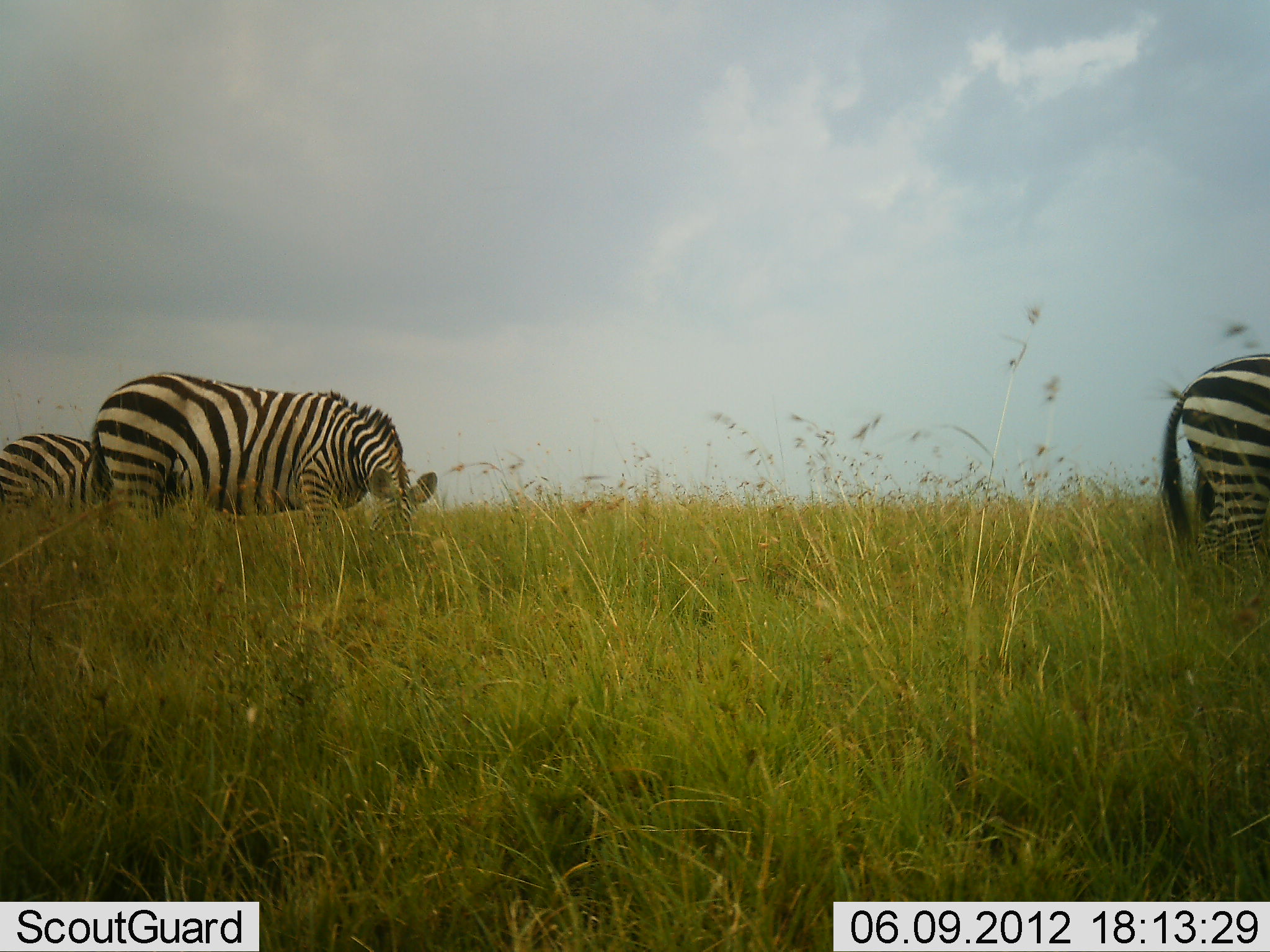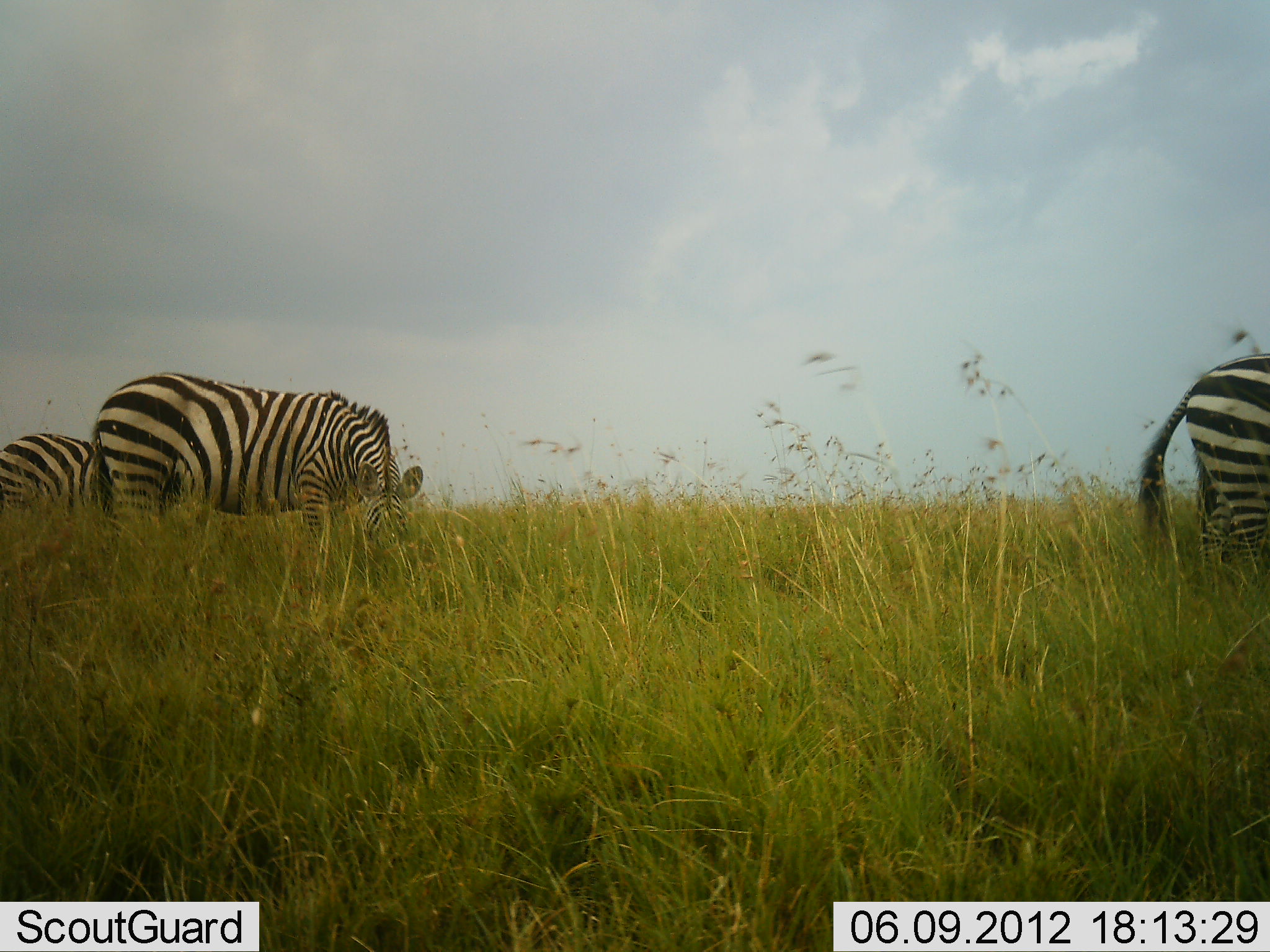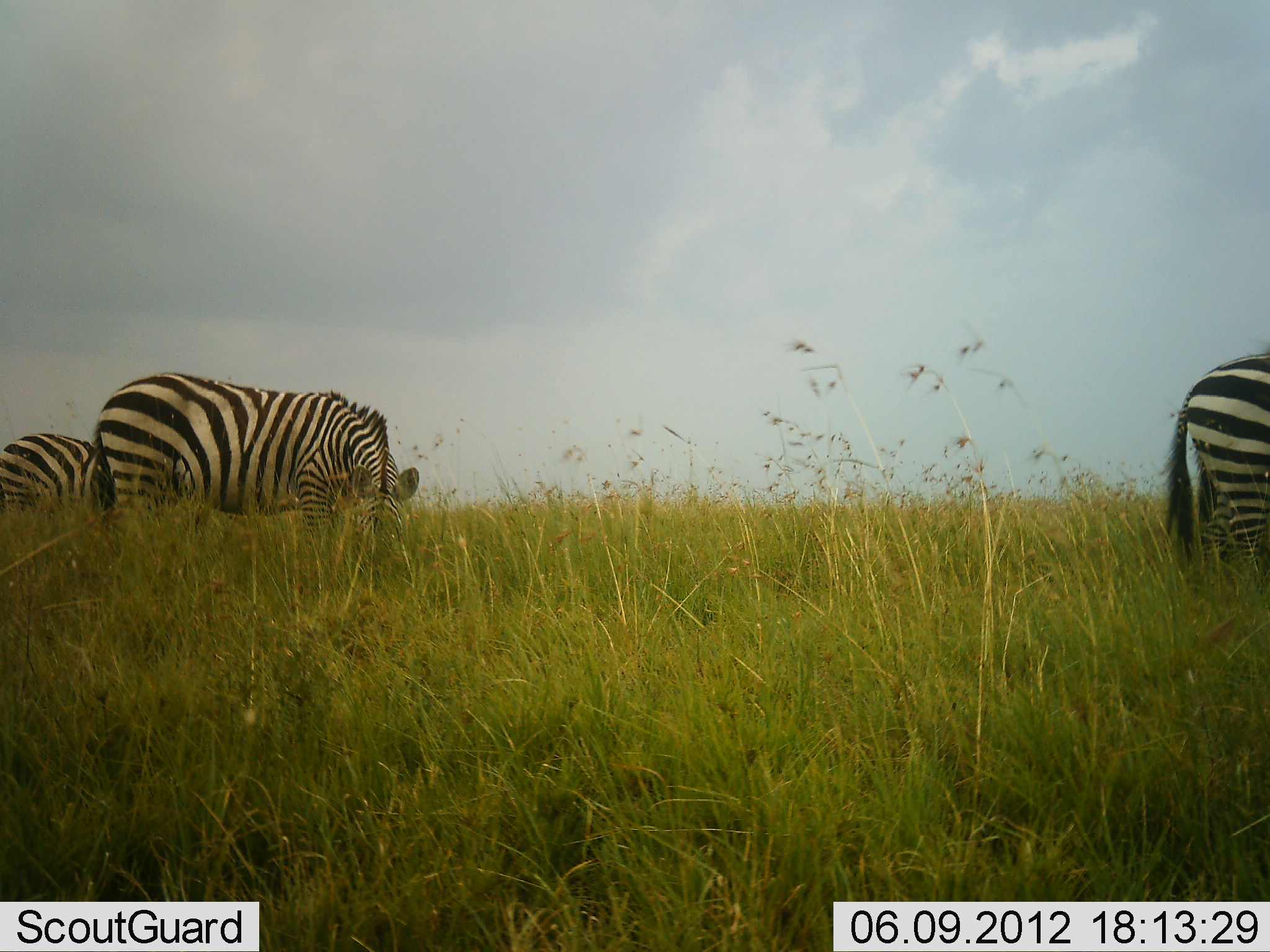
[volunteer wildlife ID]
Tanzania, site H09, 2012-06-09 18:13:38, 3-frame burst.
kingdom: Animalia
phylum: Chordata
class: Mammalia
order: Perissodactyla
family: Equidae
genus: Equus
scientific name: Equus quagga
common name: plains zebra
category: zebra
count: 3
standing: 30%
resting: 0%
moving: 0%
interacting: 0%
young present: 0%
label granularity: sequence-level